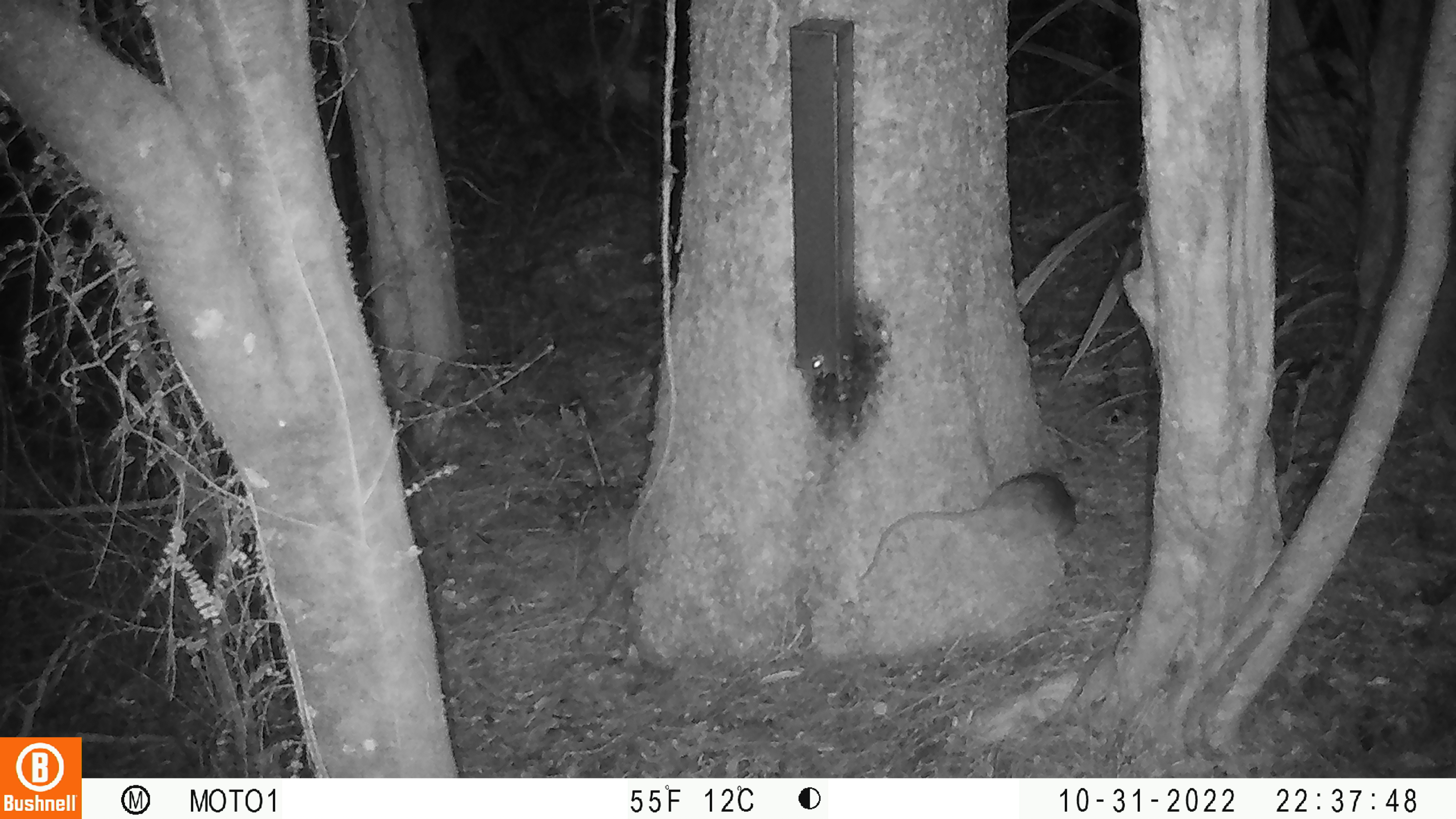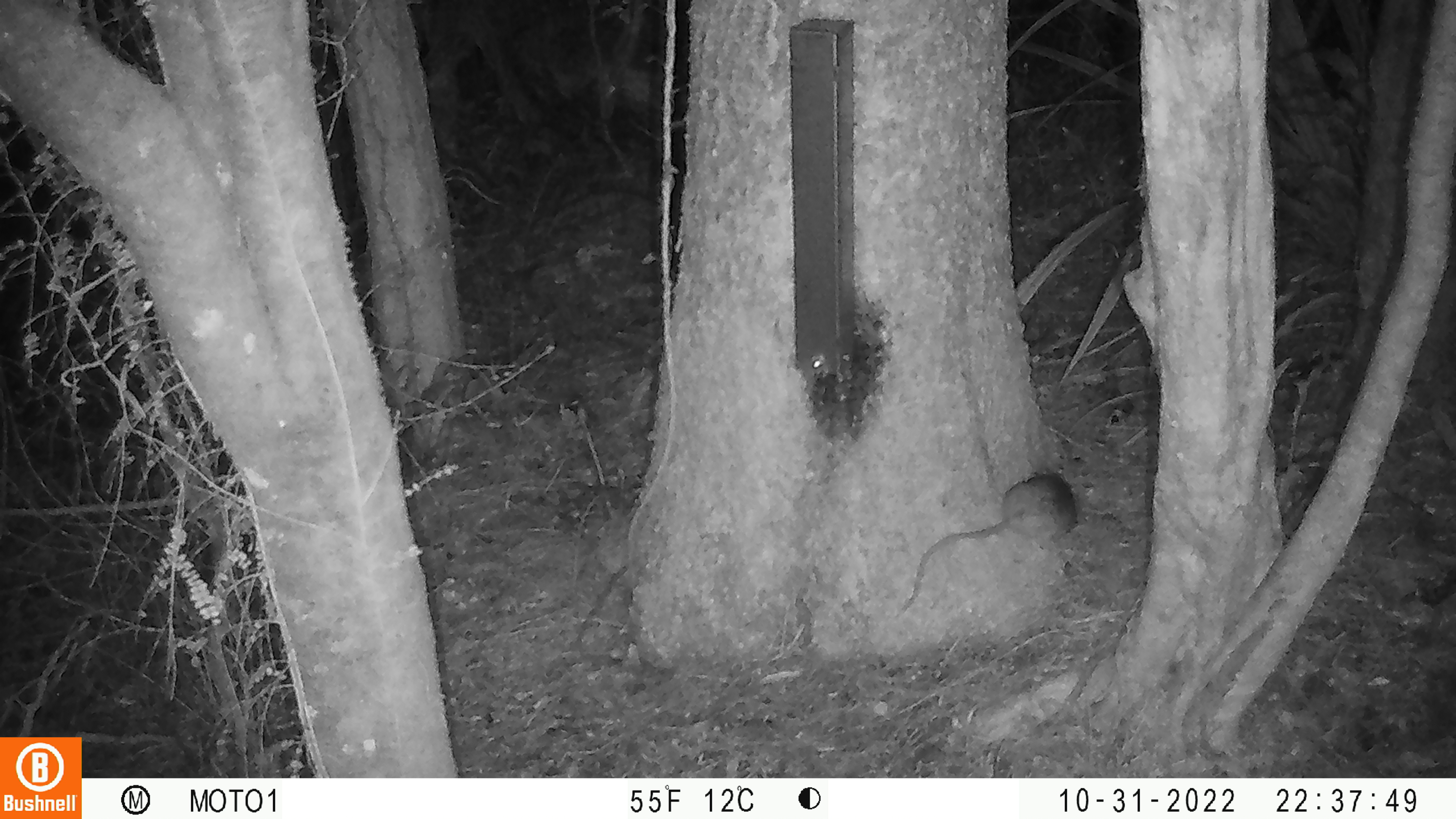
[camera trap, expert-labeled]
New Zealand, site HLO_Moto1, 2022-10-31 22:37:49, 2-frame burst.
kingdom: Animalia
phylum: Chordata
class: Mammalia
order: Rodentia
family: Muridae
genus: Rattus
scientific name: Rattus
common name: rat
Rat (Rattus).